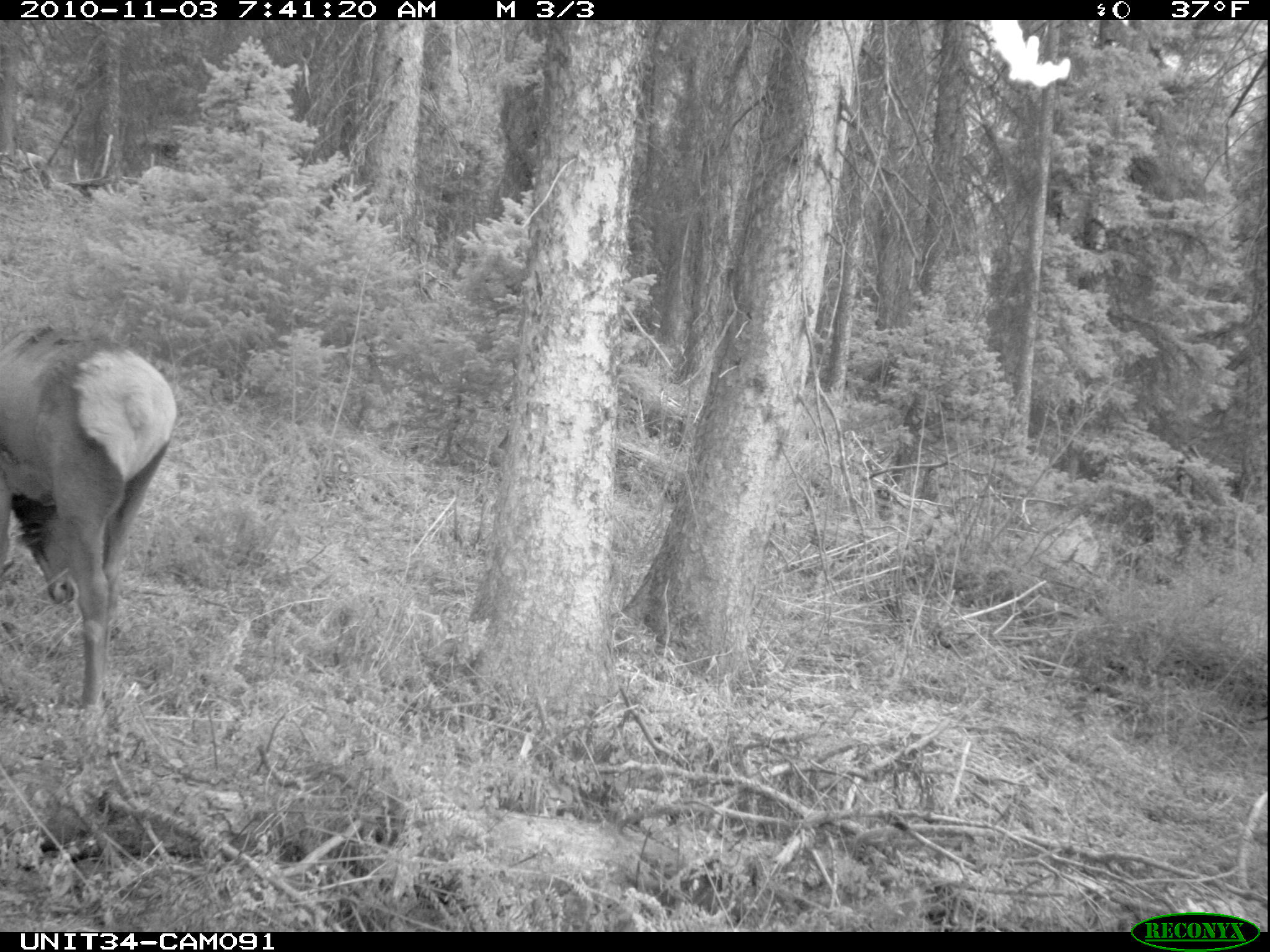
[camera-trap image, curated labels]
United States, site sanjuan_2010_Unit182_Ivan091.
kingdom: Animalia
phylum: Chordata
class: Mammalia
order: Artiodactyla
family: Cervidae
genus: Cervus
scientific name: Cervus elaphus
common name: red deer